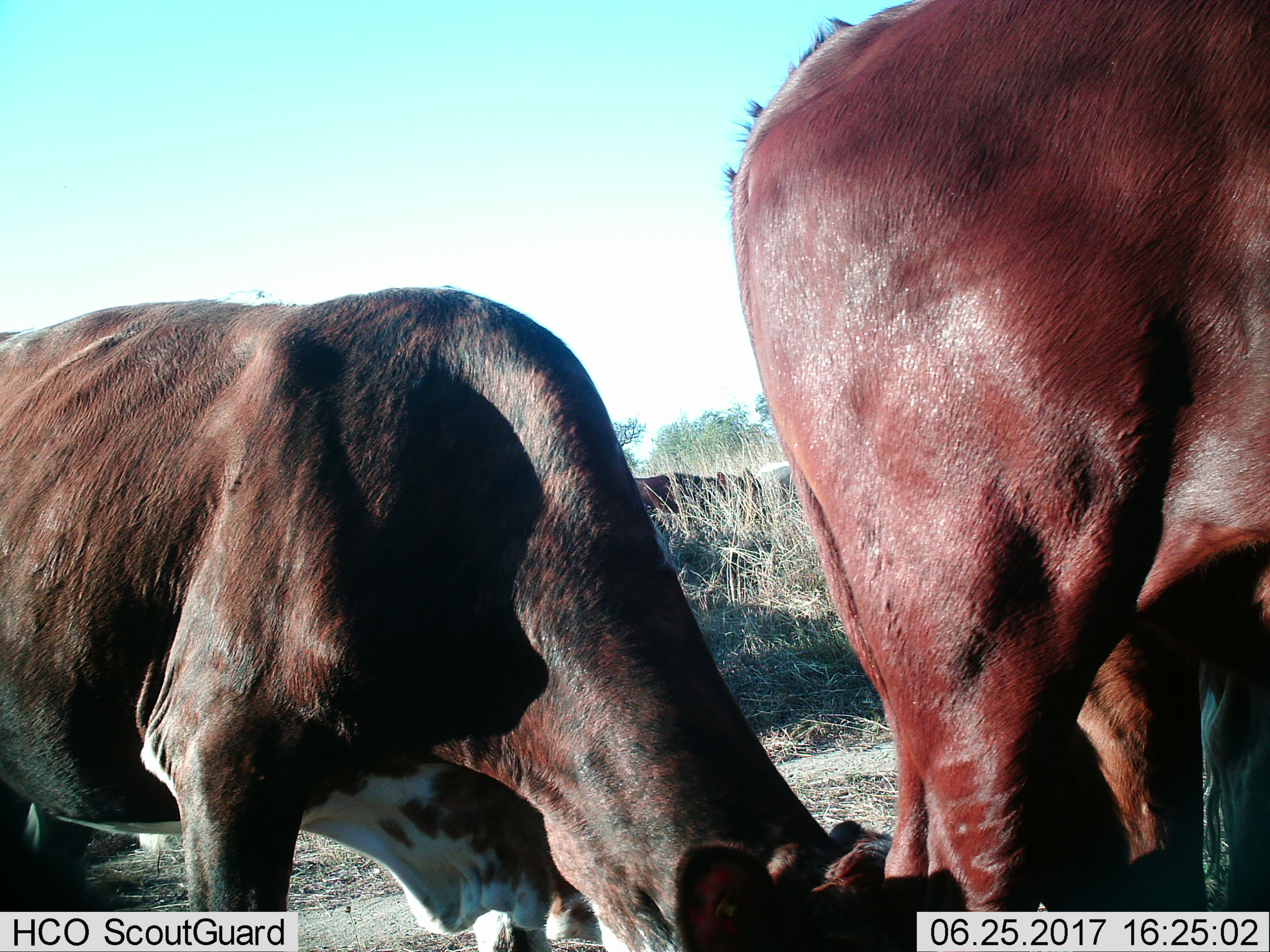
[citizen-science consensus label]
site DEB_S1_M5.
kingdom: Animalia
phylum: Chordata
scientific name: Vertebrata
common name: domestic animal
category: domesticanimal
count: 4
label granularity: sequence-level